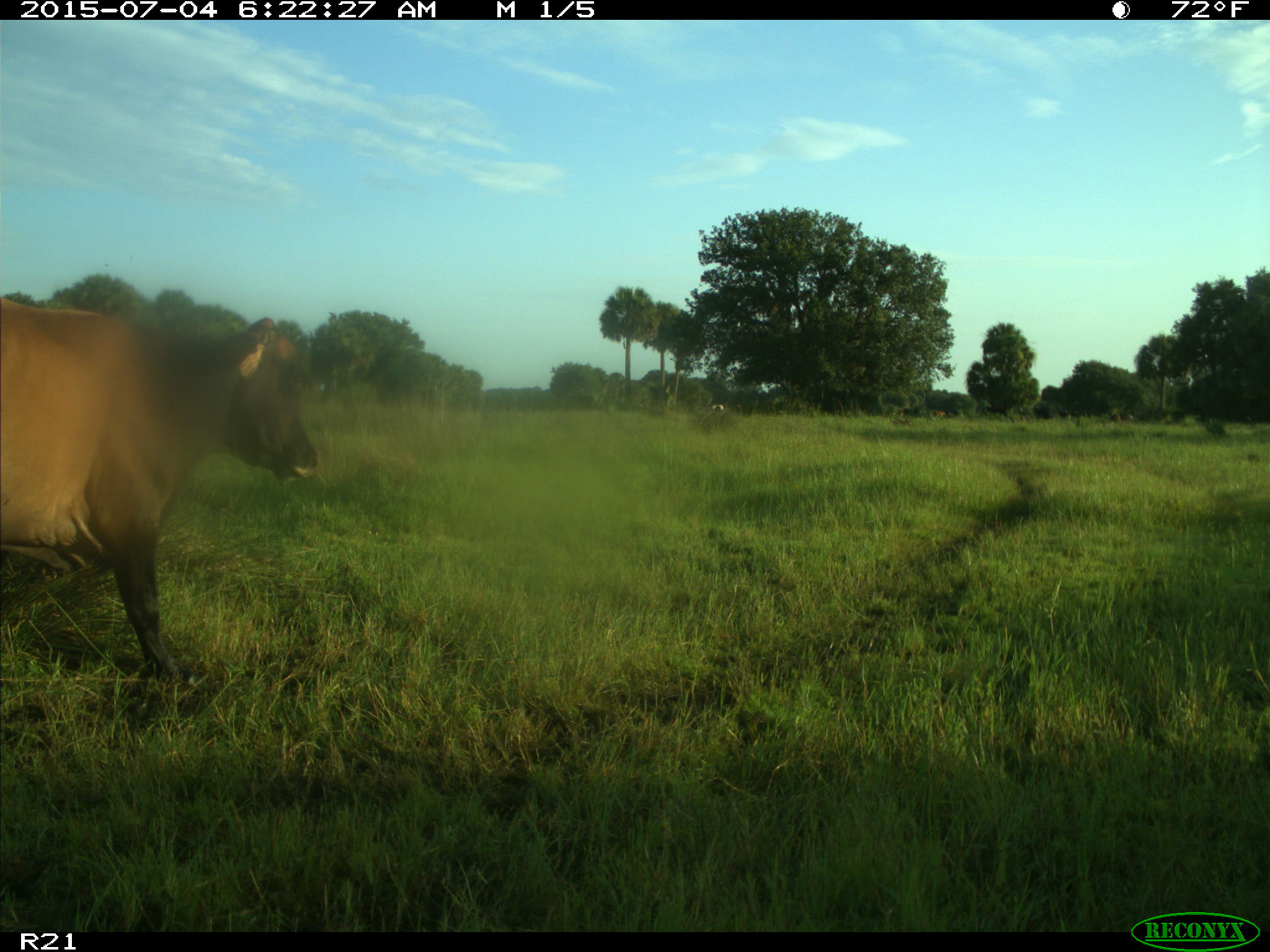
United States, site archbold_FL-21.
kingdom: Animalia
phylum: Chordata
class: Mammalia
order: Artiodactyla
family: Bovidae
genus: Bos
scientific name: Bos taurus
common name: domestic cow